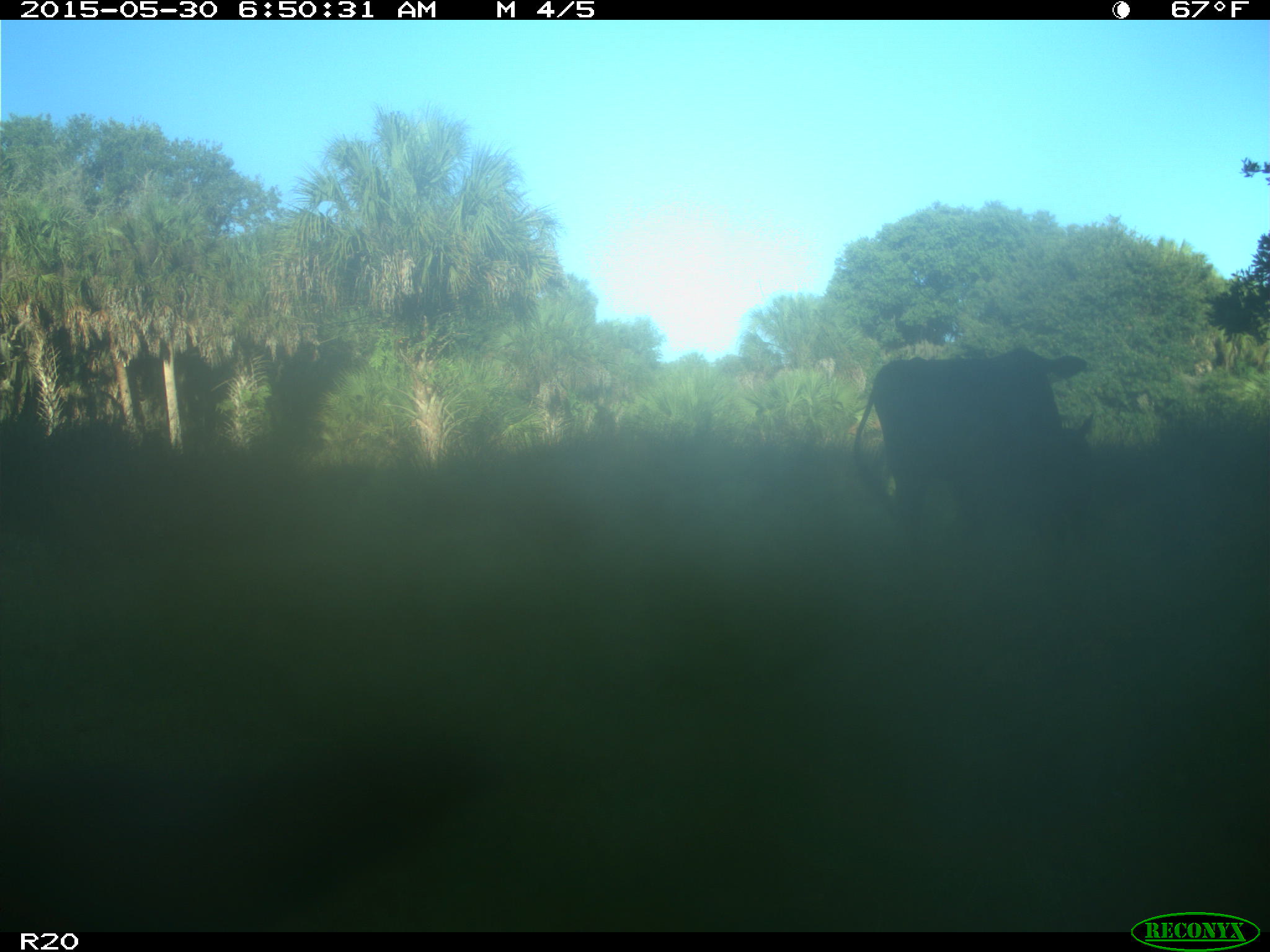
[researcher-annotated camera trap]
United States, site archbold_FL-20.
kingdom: Animalia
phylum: Chordata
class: Mammalia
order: Artiodactyla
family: Bovidae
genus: Bos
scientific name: Bos taurus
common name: domestic cow